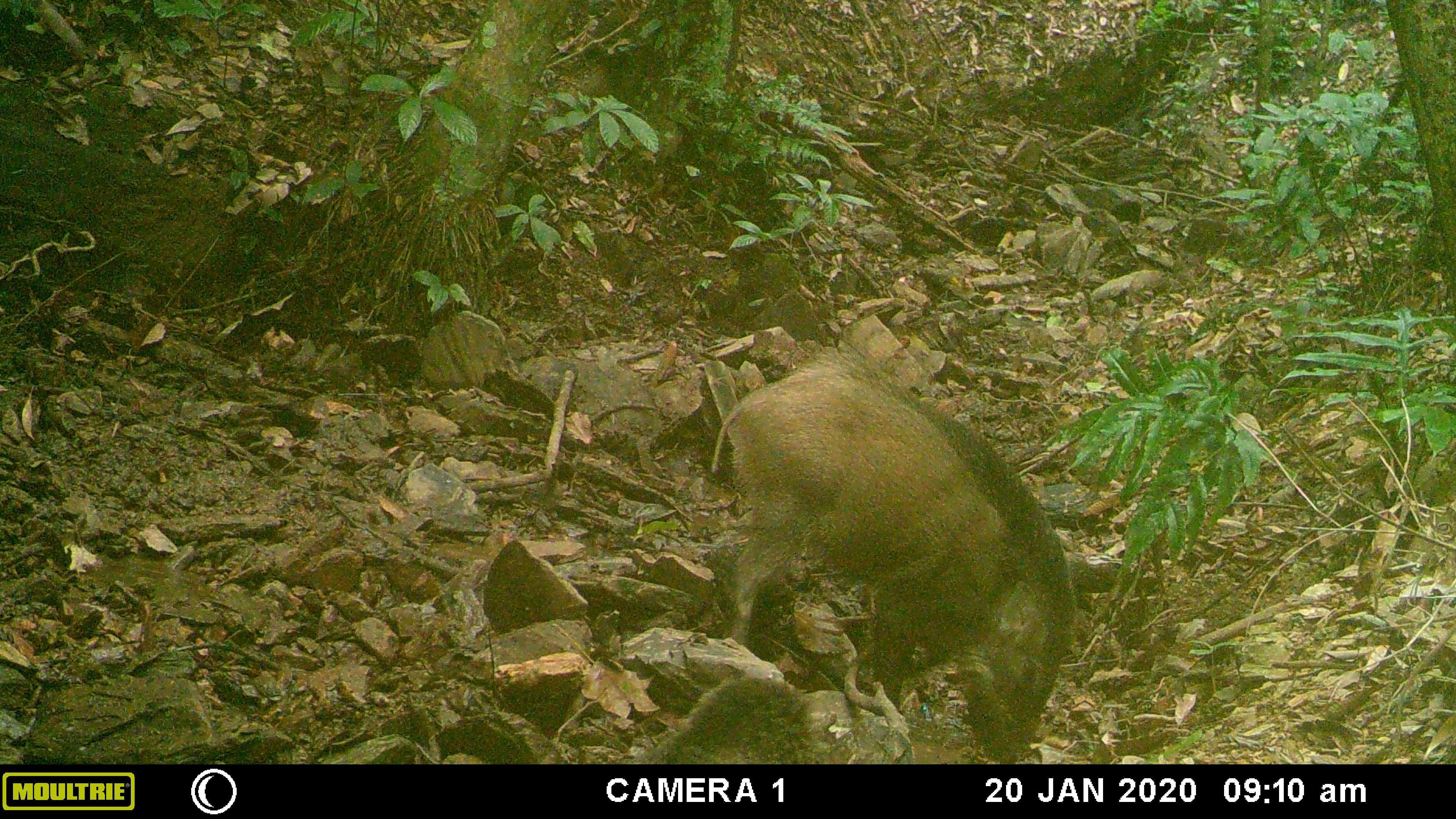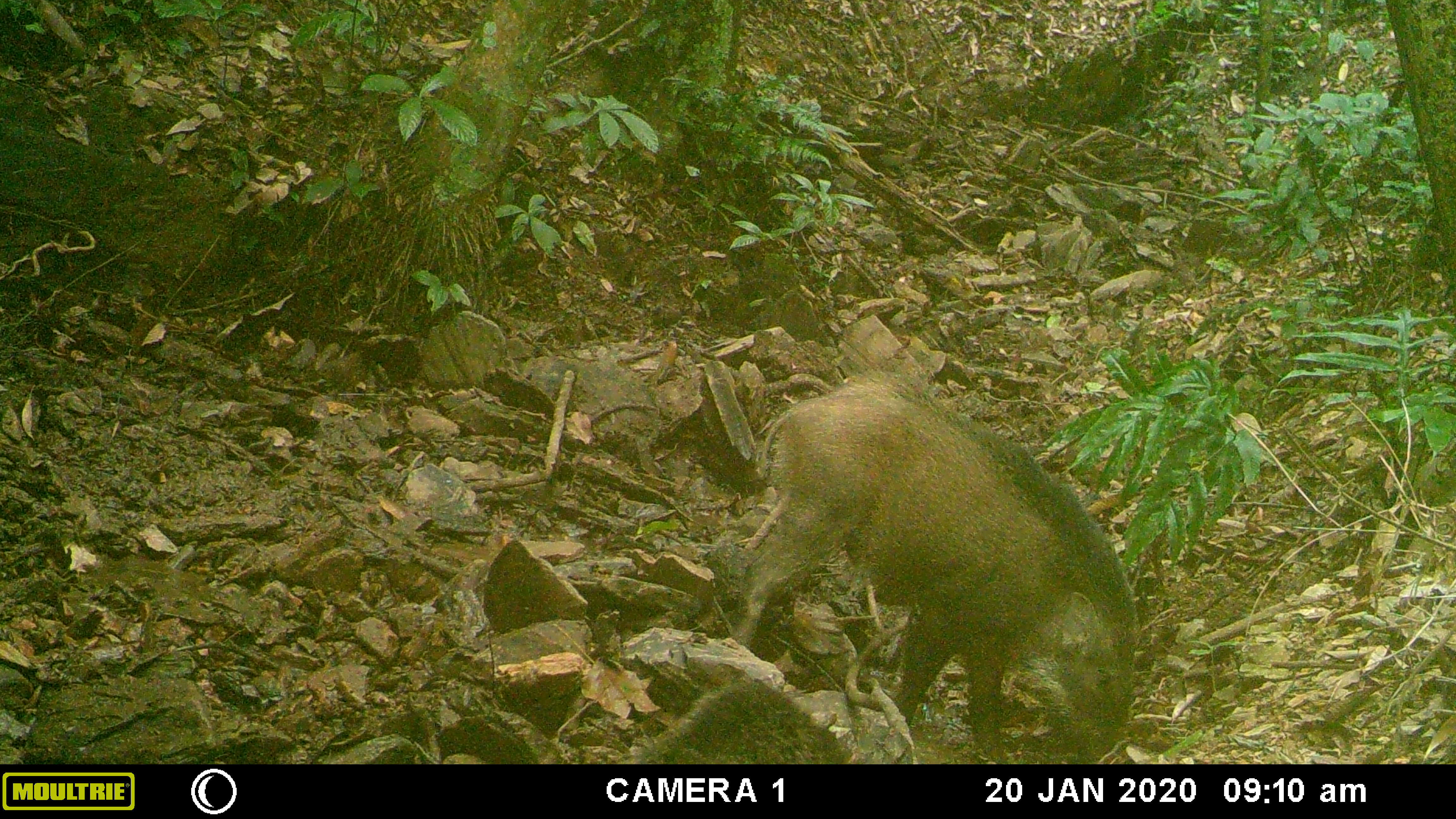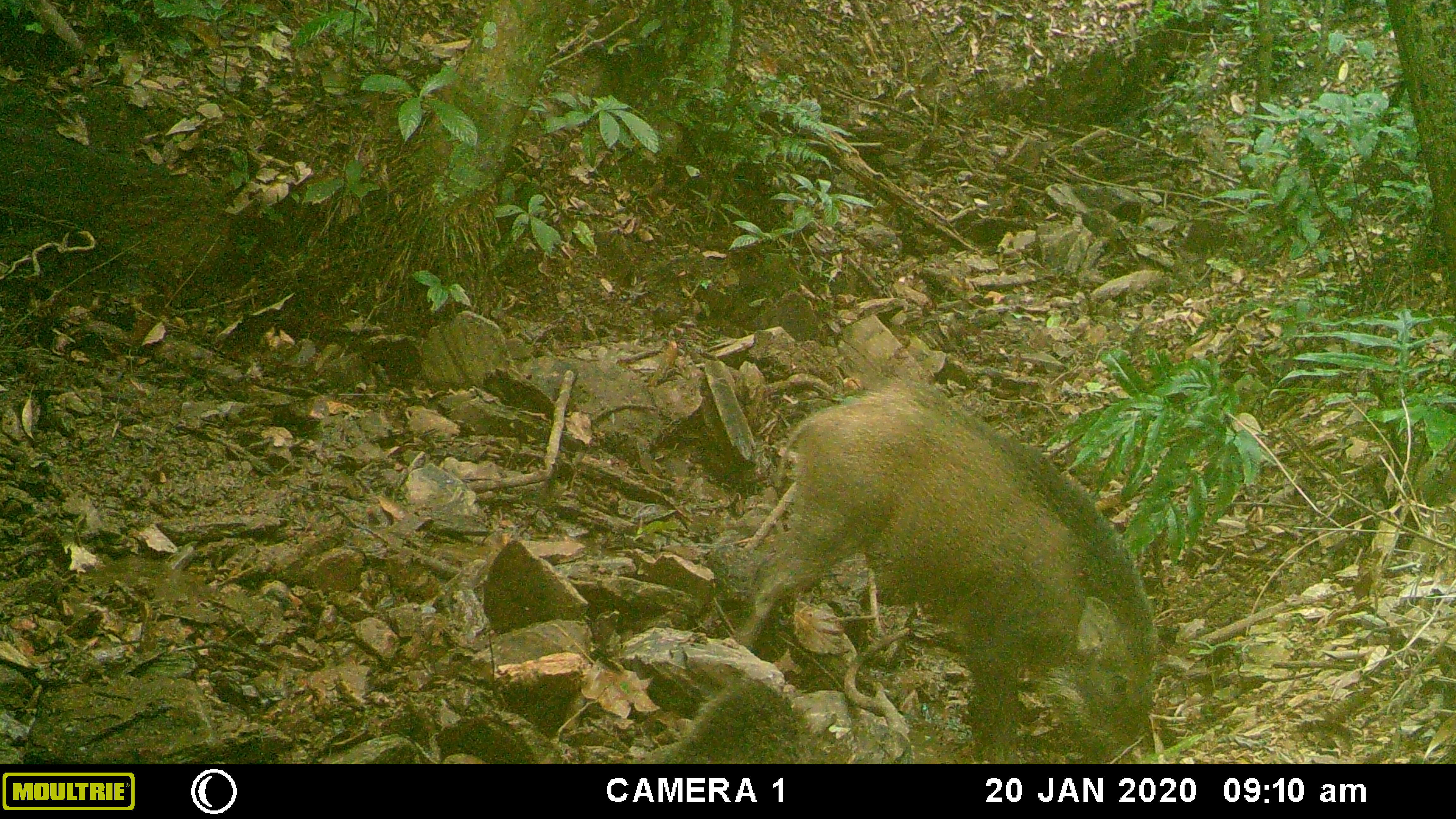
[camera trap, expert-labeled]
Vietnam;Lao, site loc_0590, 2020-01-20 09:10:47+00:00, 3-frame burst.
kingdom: Animalia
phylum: Chordata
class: Mammalia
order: Artiodactyla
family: Suidae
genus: Sus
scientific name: Sus scrofa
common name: eurasian wild pig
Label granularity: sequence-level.